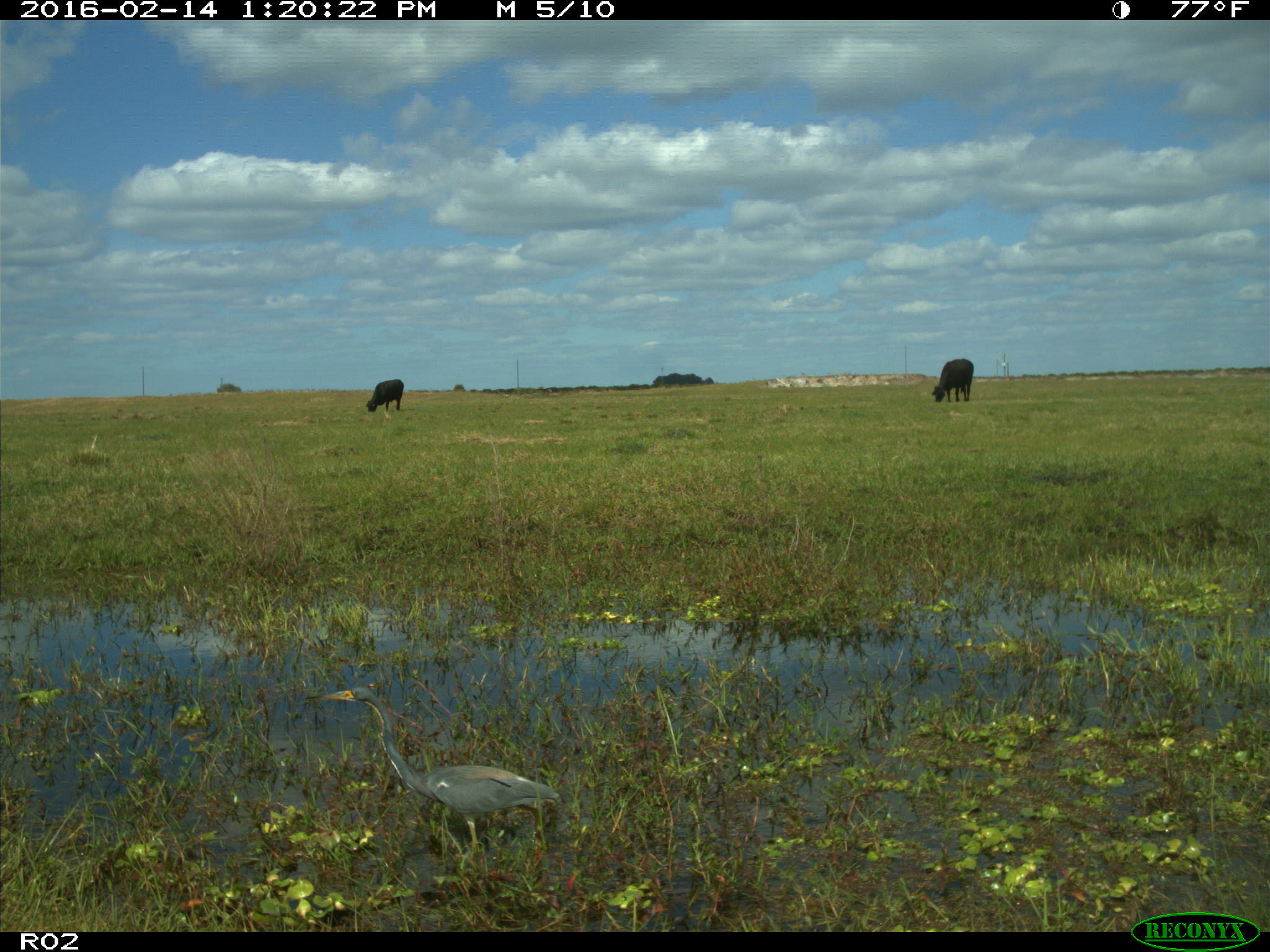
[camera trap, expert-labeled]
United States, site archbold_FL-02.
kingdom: Animalia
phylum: Chordata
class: Mammalia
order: Artiodactyla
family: Bovidae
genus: Bos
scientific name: Bos taurus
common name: domestic cow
Bos taurus (domestic cow).